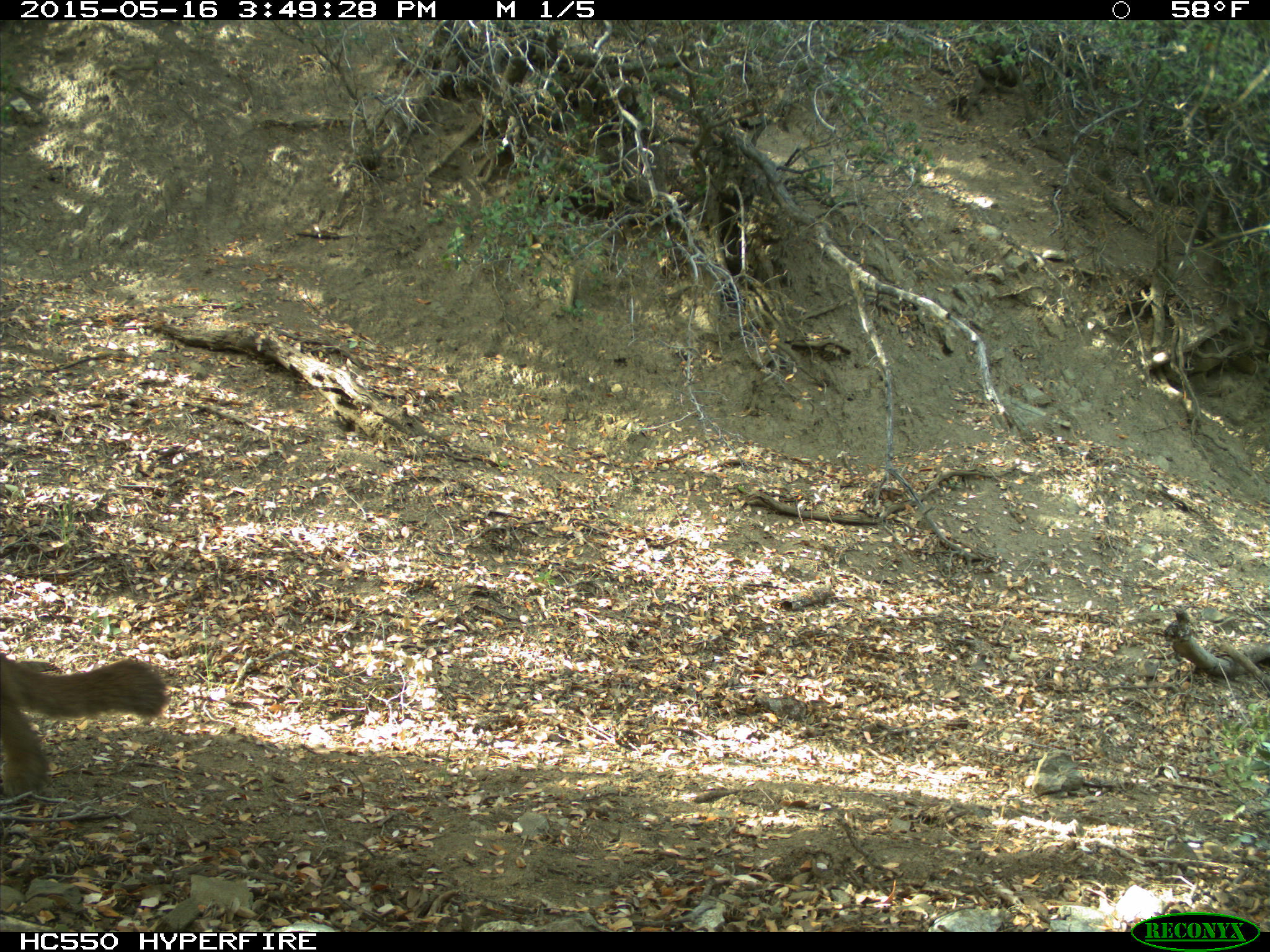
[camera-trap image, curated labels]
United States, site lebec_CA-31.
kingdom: Animalia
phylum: Chordata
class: Mammalia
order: Carnivora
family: Felidae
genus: Puma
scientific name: Puma concolor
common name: mountain lion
Puma concolor (mountain lion).